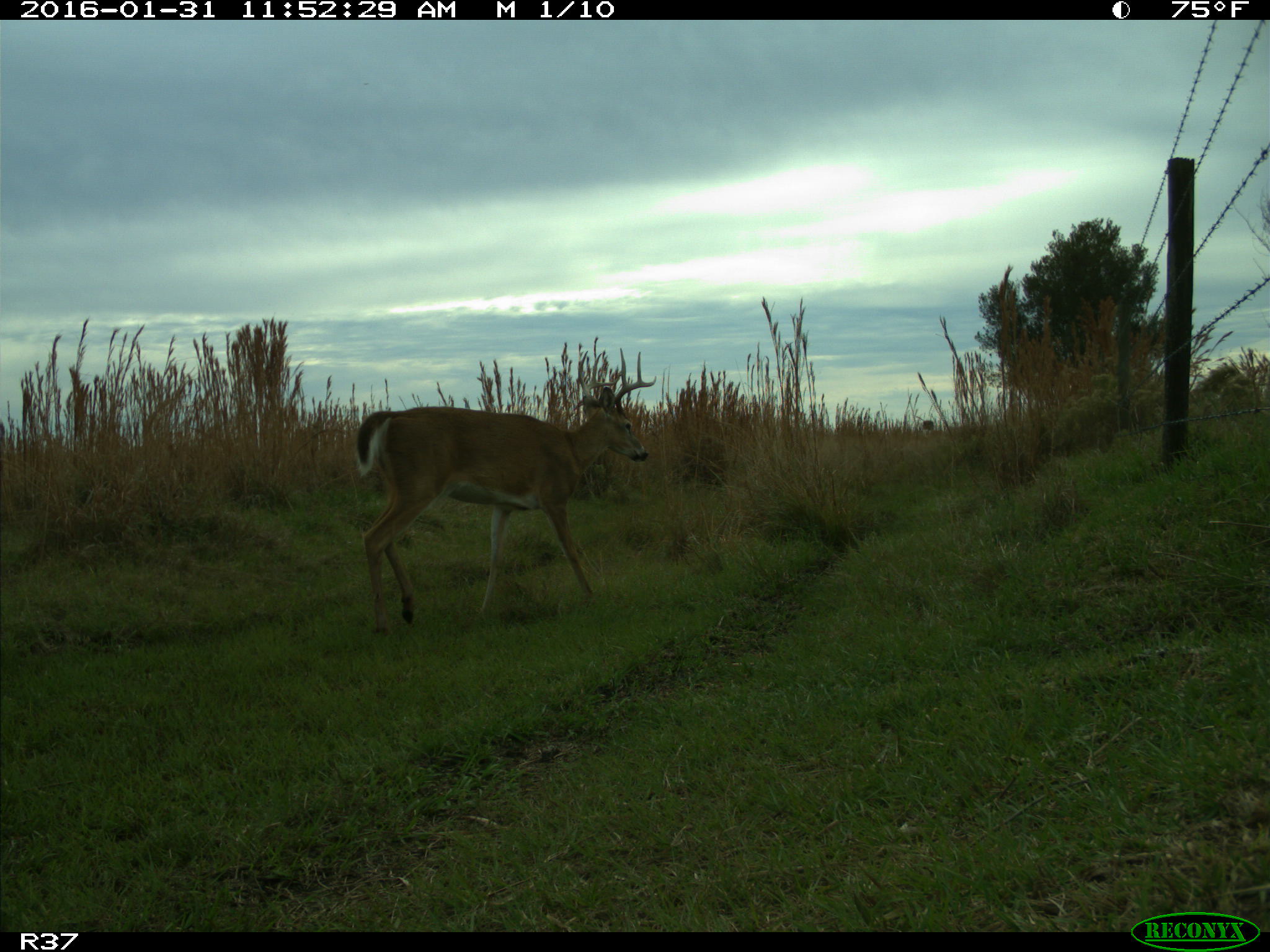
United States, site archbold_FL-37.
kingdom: Animalia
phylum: Chordata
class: Mammalia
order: Artiodactyla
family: Cervidae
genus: Odocoileus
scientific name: Odocoileus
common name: deer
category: unidentified deer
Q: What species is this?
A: Unidentified deer (deer) (Odocoileus).